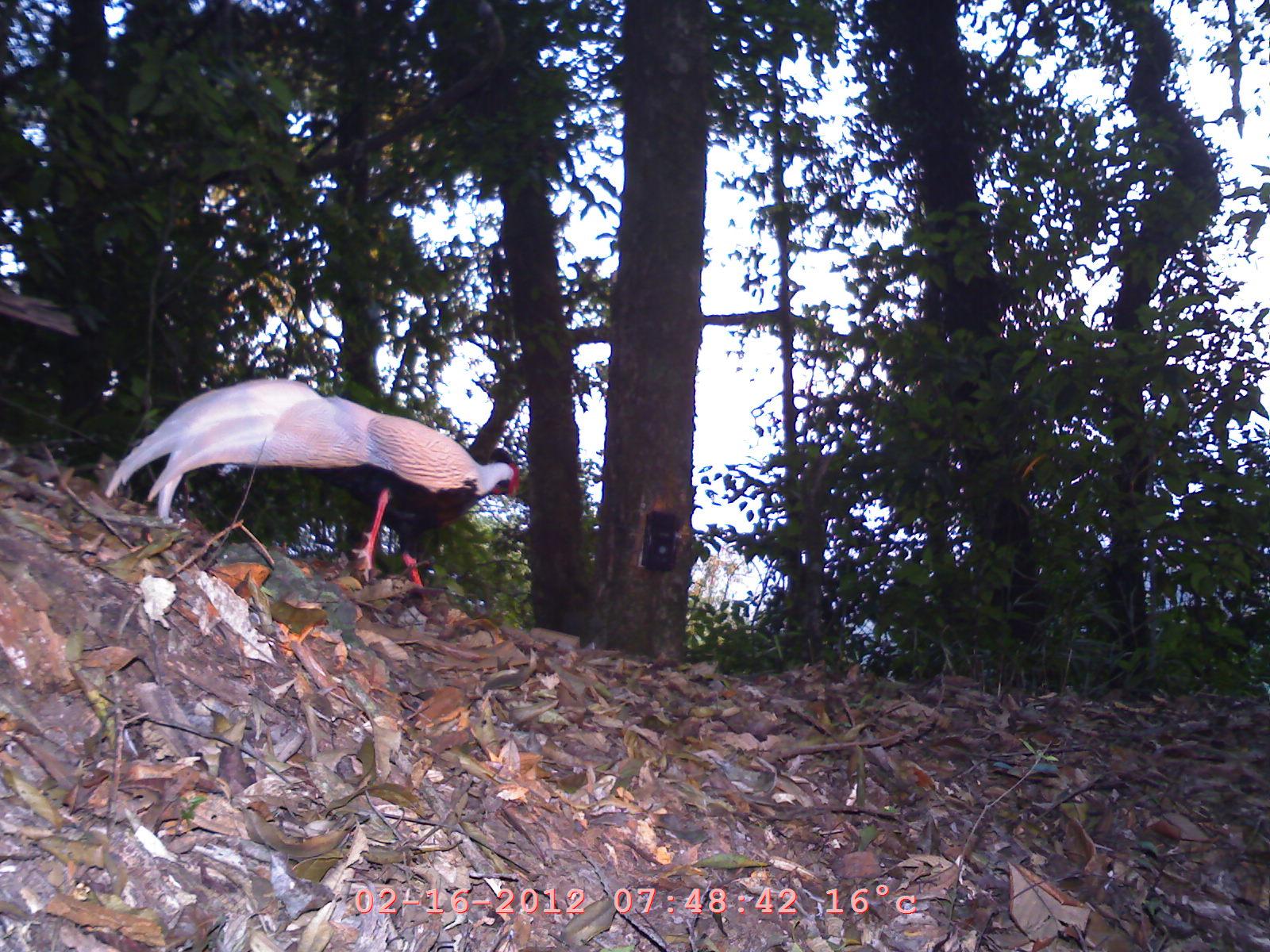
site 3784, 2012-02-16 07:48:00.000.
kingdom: Animalia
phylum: Chordata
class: Aves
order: Galliformes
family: Phasianidae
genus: Lophura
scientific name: Lophura nycthemera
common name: silver pheasant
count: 1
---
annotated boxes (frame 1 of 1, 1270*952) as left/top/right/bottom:
lophura nycthemera: 102/377/521/586